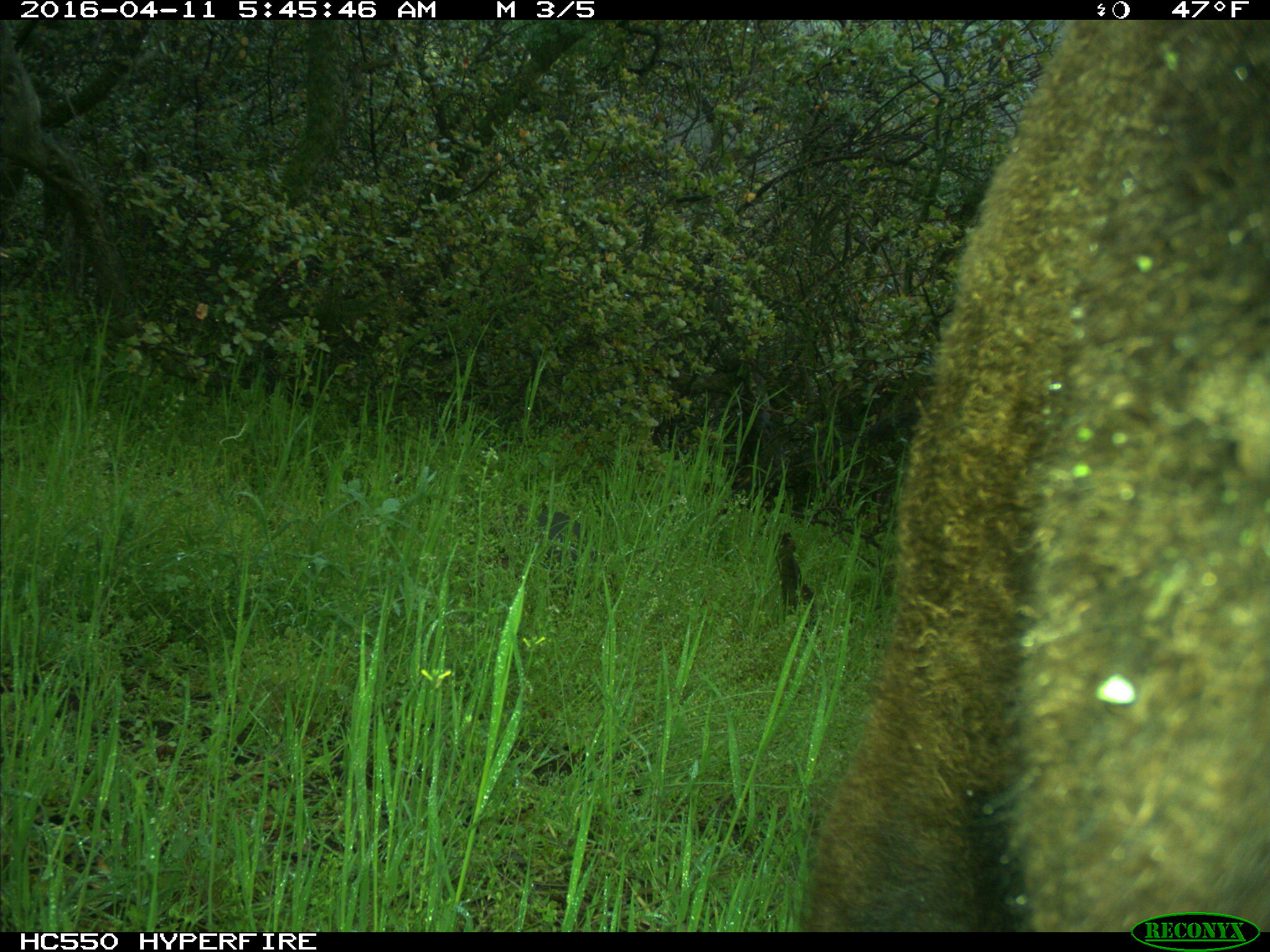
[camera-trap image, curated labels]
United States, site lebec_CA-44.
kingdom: Animalia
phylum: Chordata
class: Mammalia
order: Artiodactyla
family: Bovidae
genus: Bos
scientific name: Bos taurus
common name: domestic cow